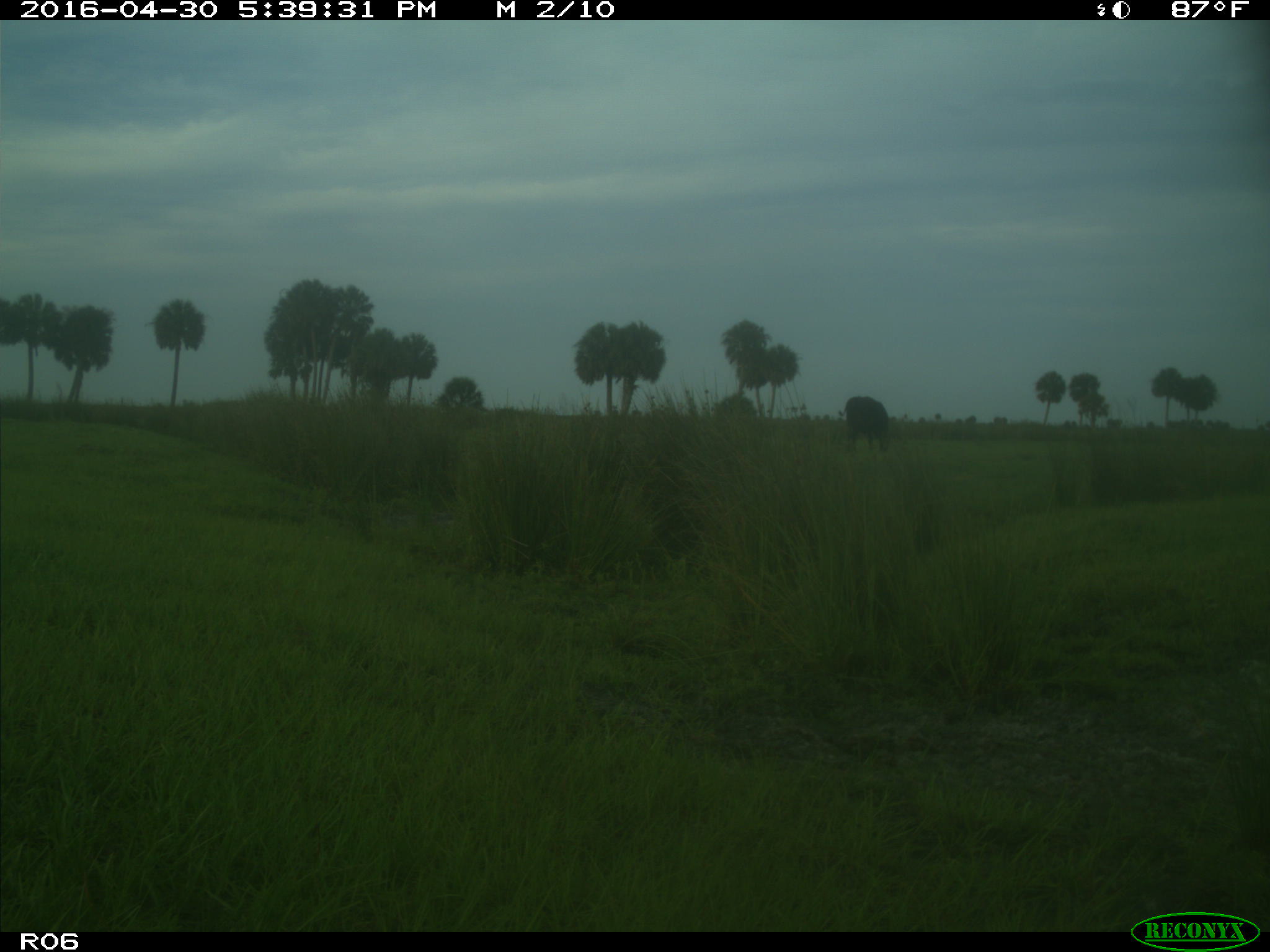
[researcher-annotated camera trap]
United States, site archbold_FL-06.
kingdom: Animalia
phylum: Chordata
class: Mammalia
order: Artiodactyla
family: Bovidae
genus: Bos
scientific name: Bos taurus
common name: domestic cow